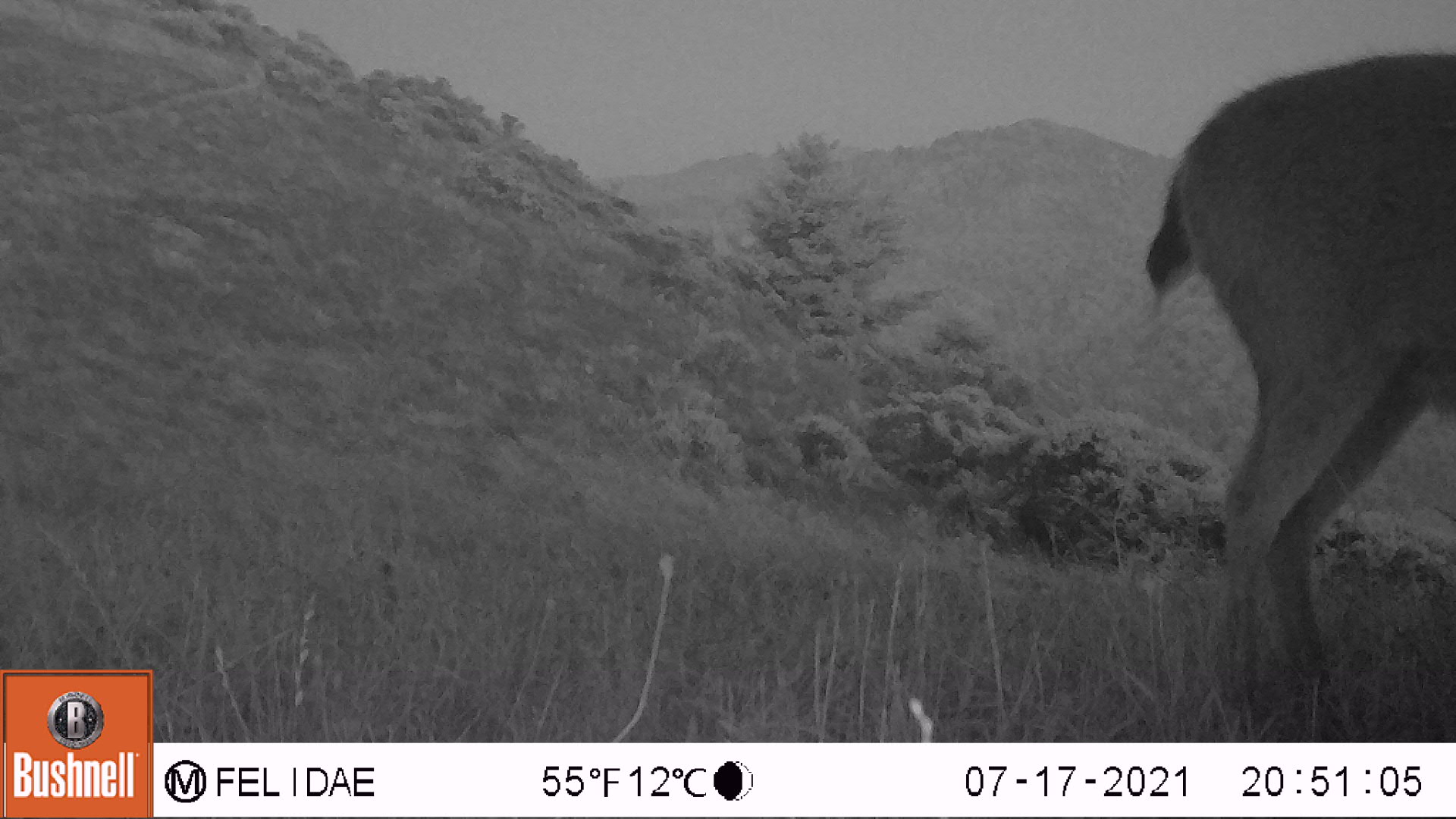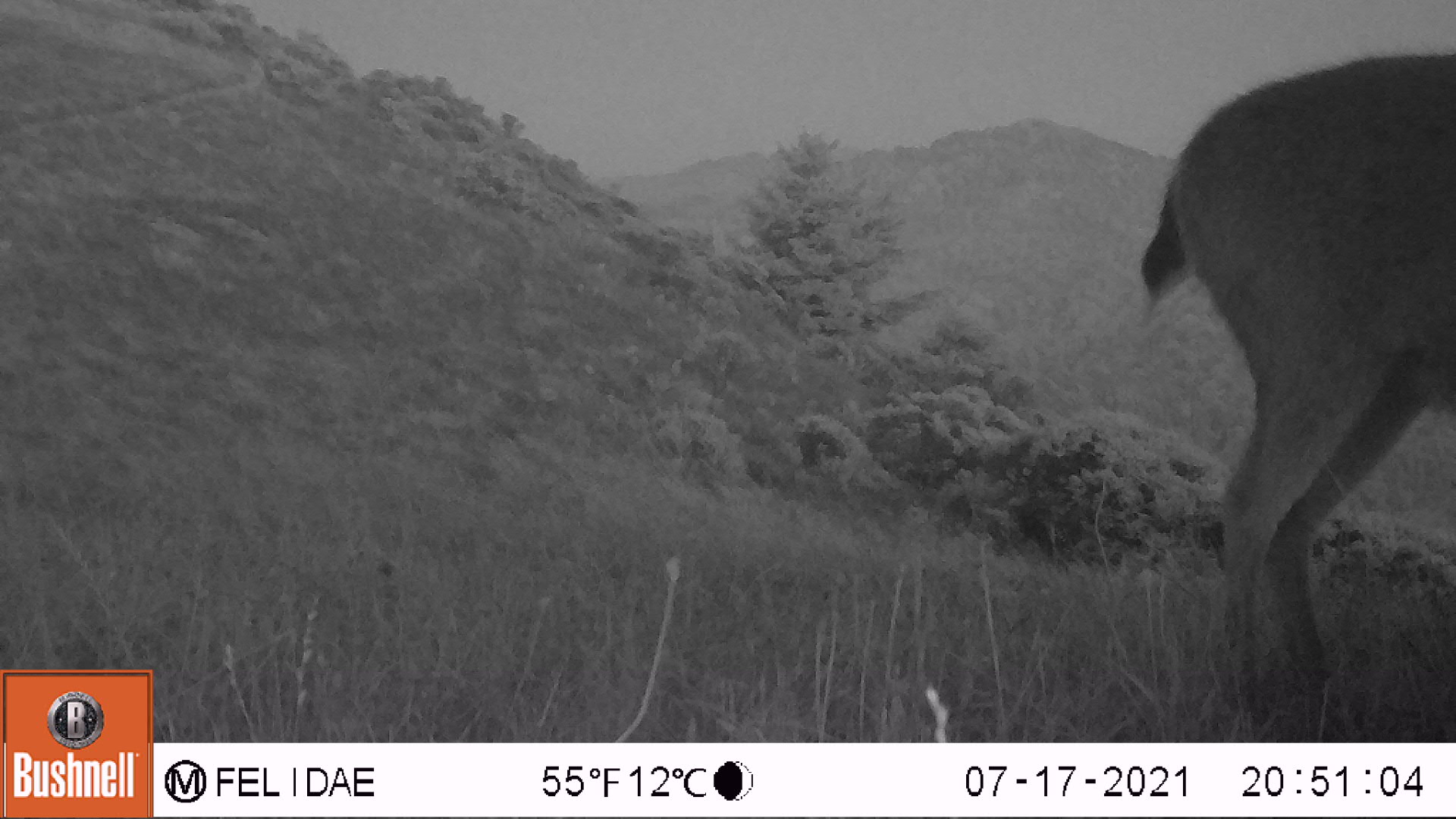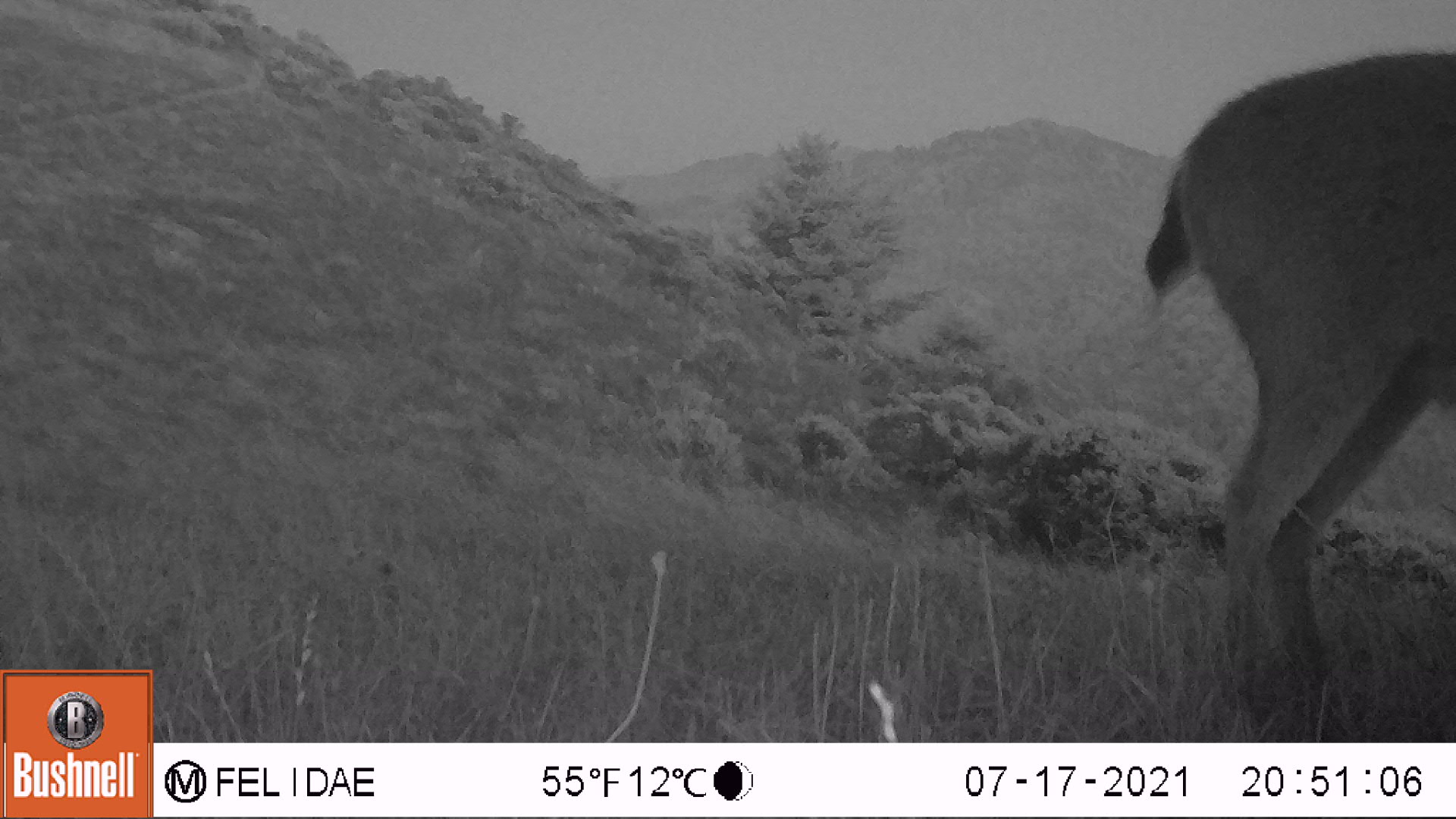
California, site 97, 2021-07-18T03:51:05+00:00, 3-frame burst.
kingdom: Animalia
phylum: Chordata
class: Mammalia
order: Artiodactyla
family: Cervidae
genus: Odocoileus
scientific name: Odocoileus hemionus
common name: mule deer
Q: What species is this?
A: Mule deer (Odocoileus hemionus).